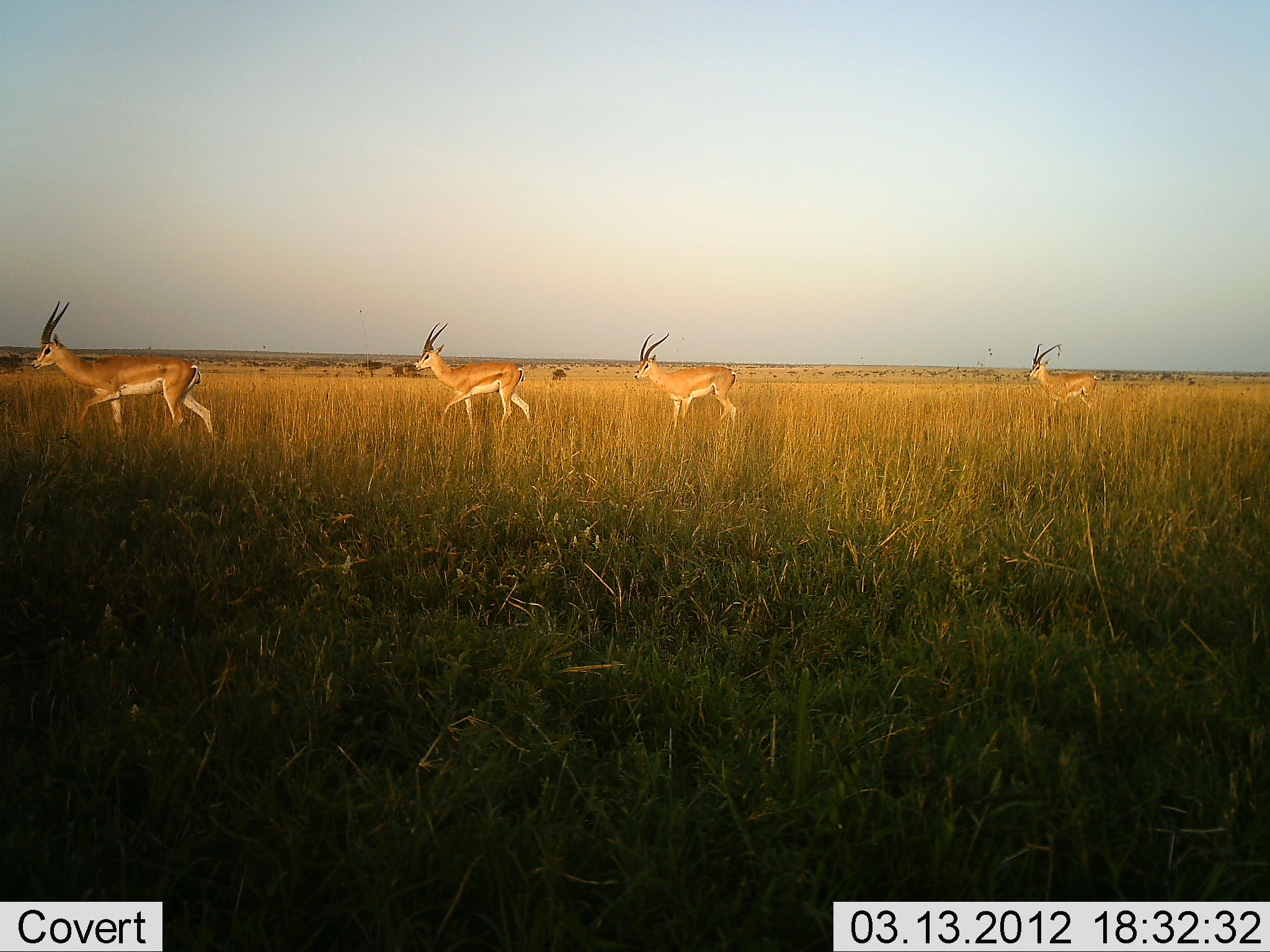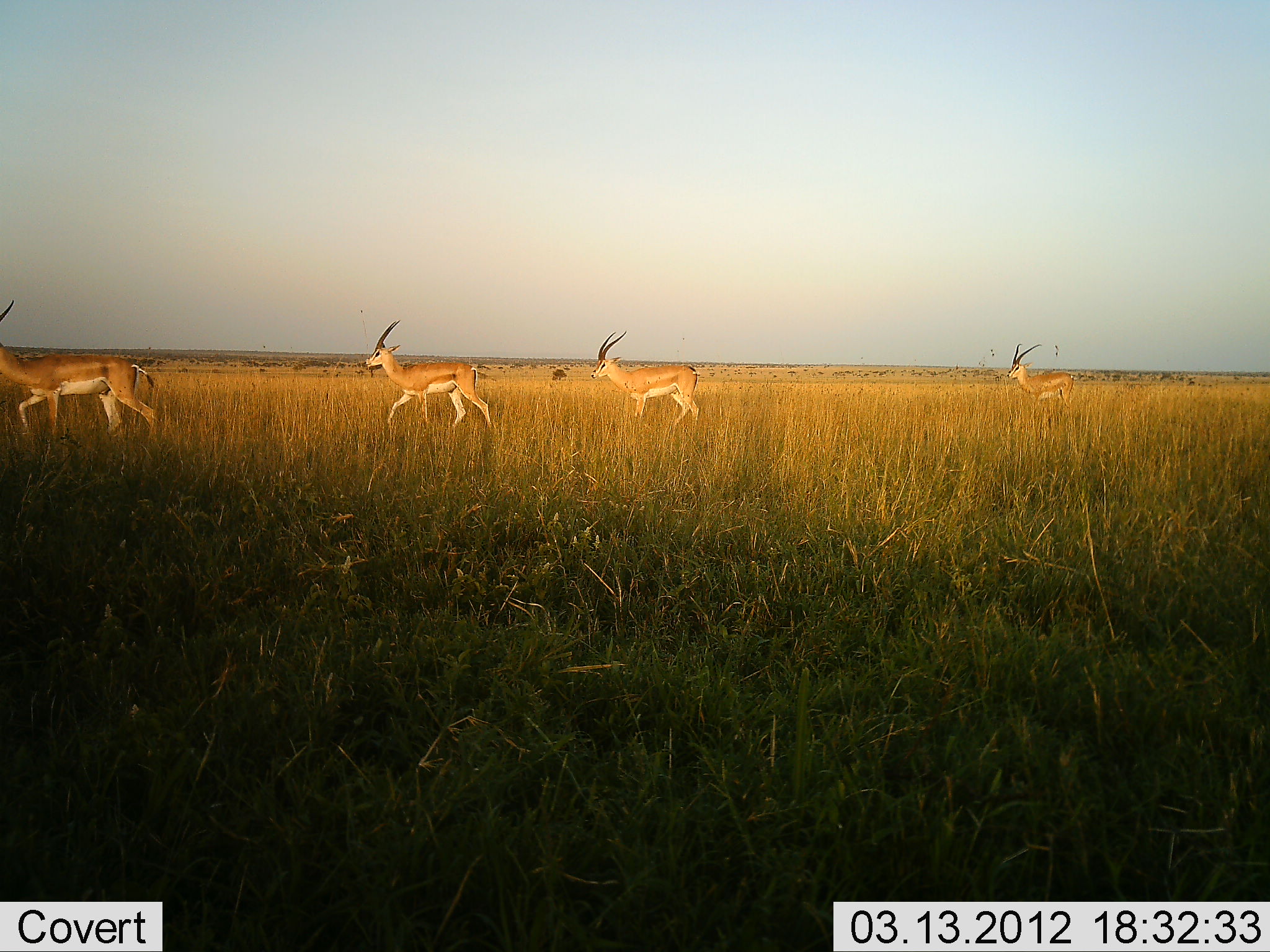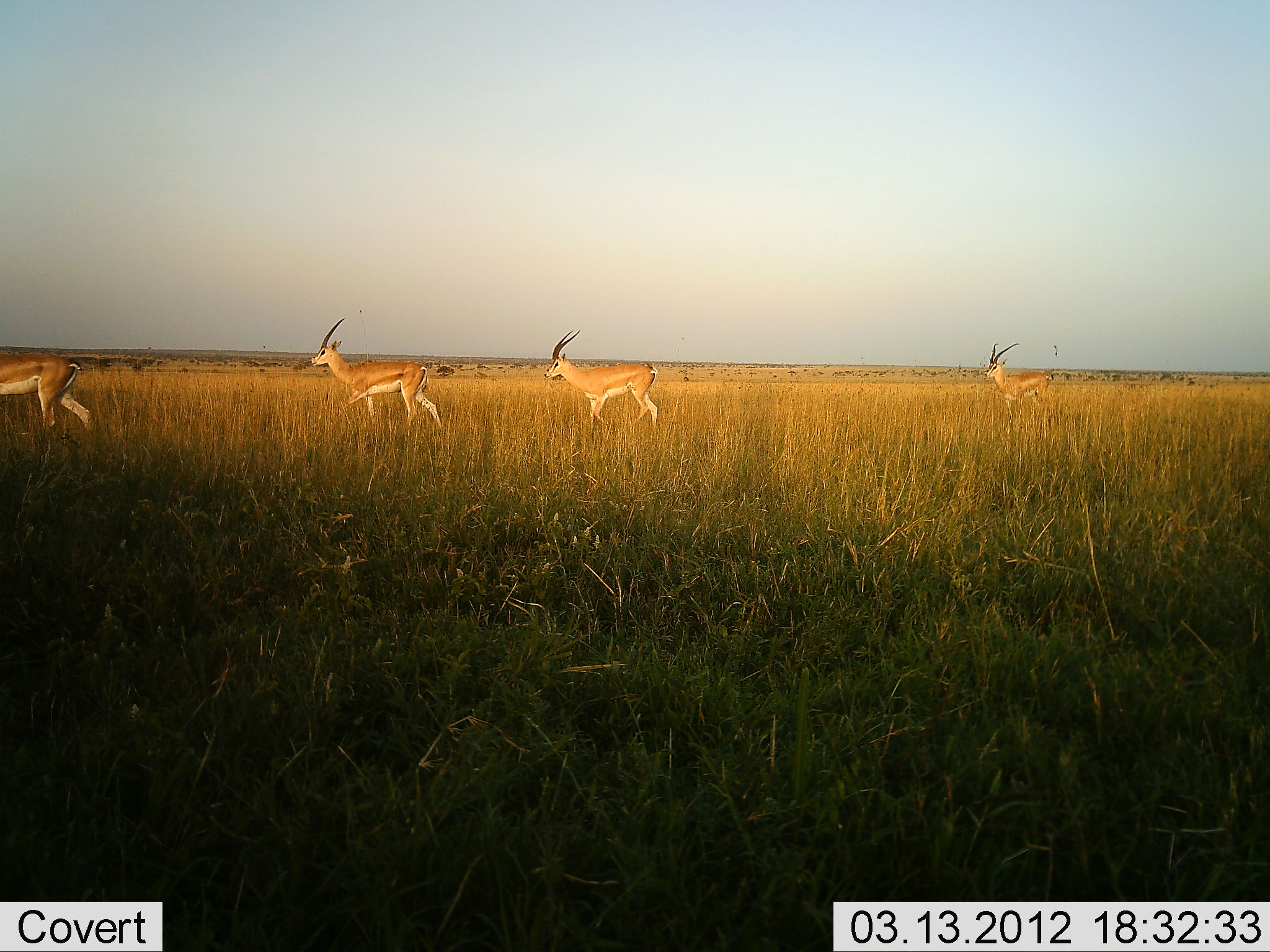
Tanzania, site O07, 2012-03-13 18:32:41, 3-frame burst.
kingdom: Animalia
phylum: Chordata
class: Mammalia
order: Artiodactyla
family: Bovidae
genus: Nanger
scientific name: Nanger granti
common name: grant's gazelle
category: gazellegrants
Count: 4.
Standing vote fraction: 0%.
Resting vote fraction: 0%.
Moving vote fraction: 100%.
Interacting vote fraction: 0%.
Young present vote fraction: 0%.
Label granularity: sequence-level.